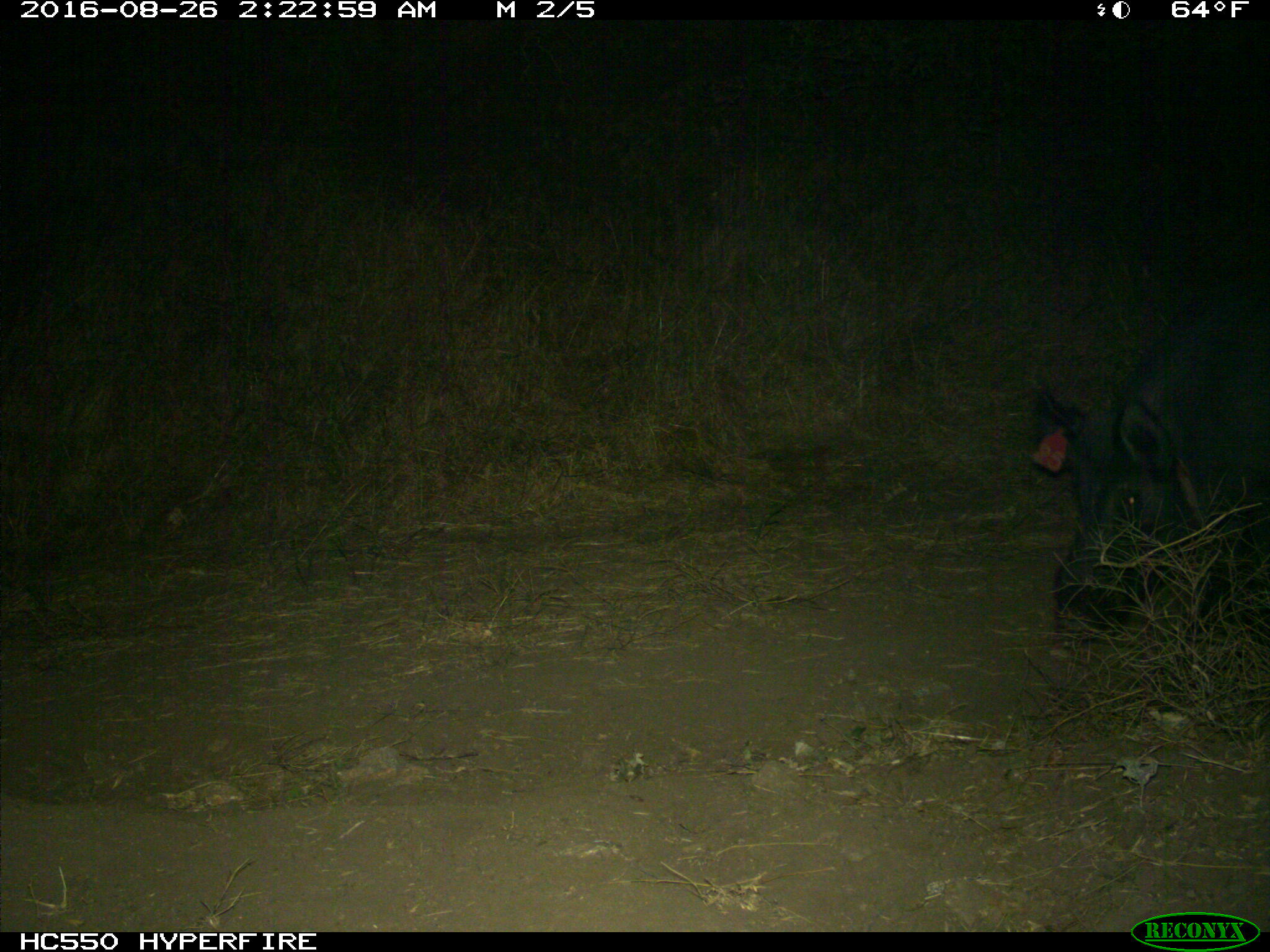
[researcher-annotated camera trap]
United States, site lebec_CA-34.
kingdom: Animalia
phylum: Chordata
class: Mammalia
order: Artiodactyla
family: Suidae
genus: Sus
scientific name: Sus scrofa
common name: wild boar